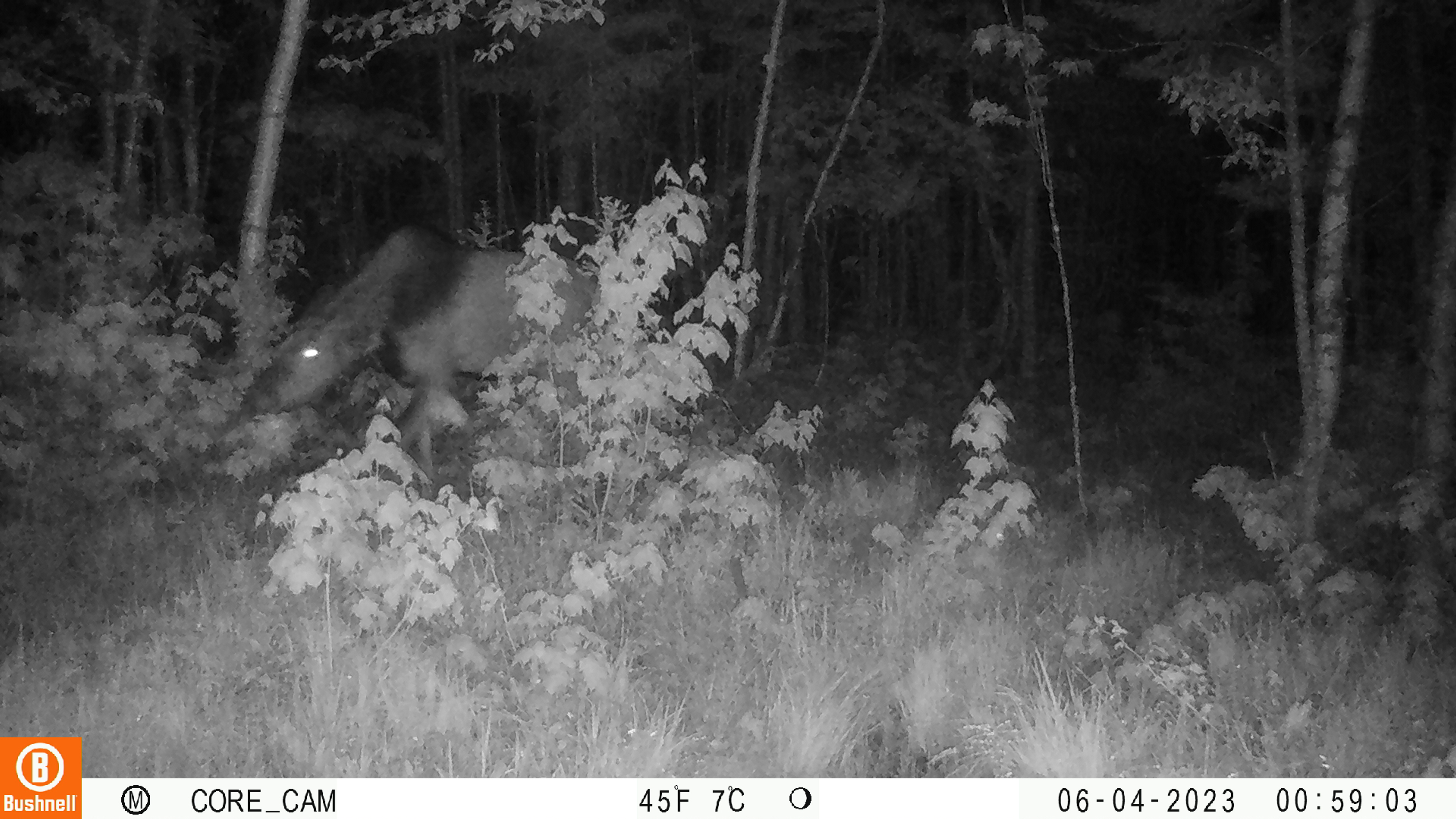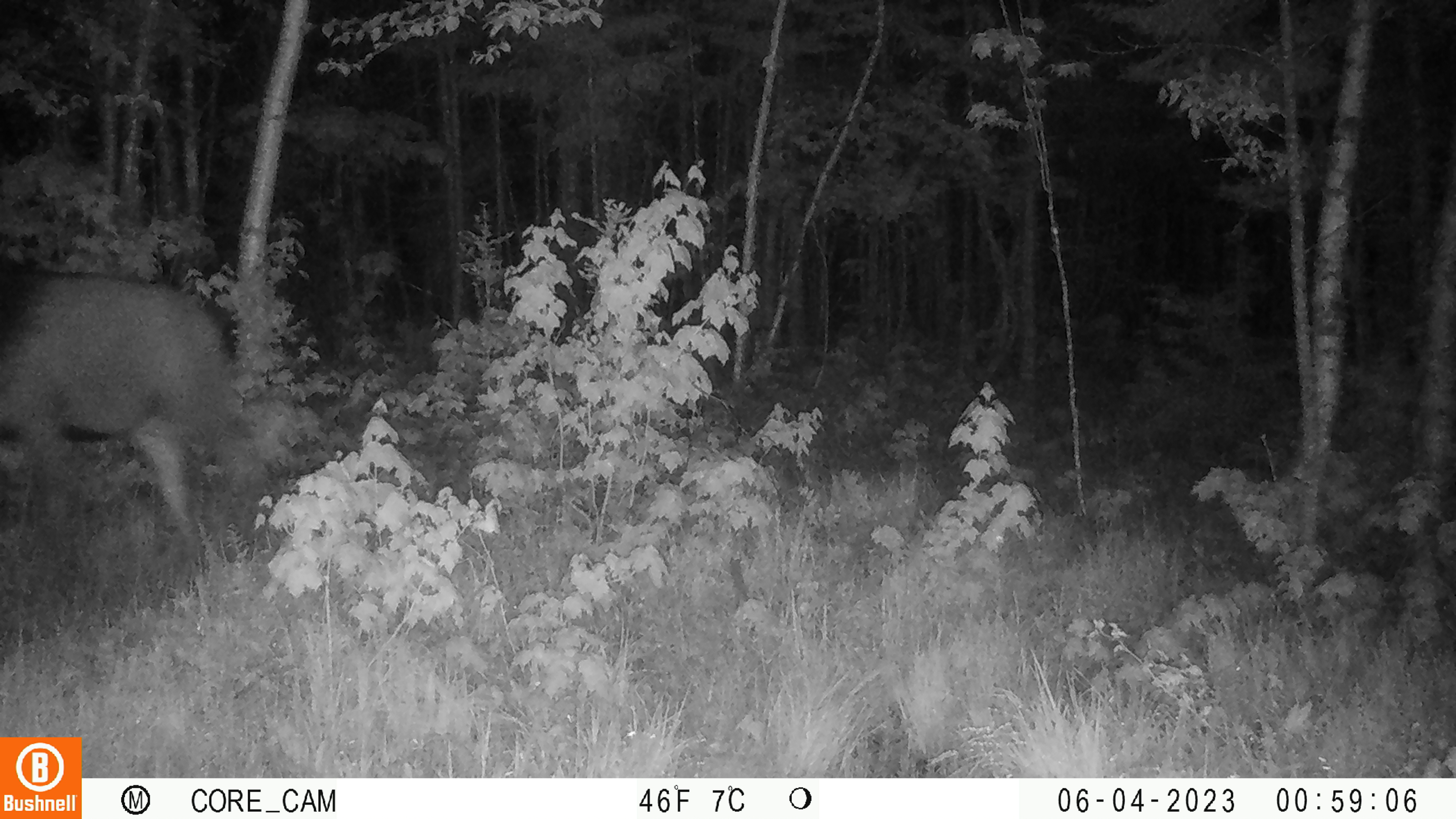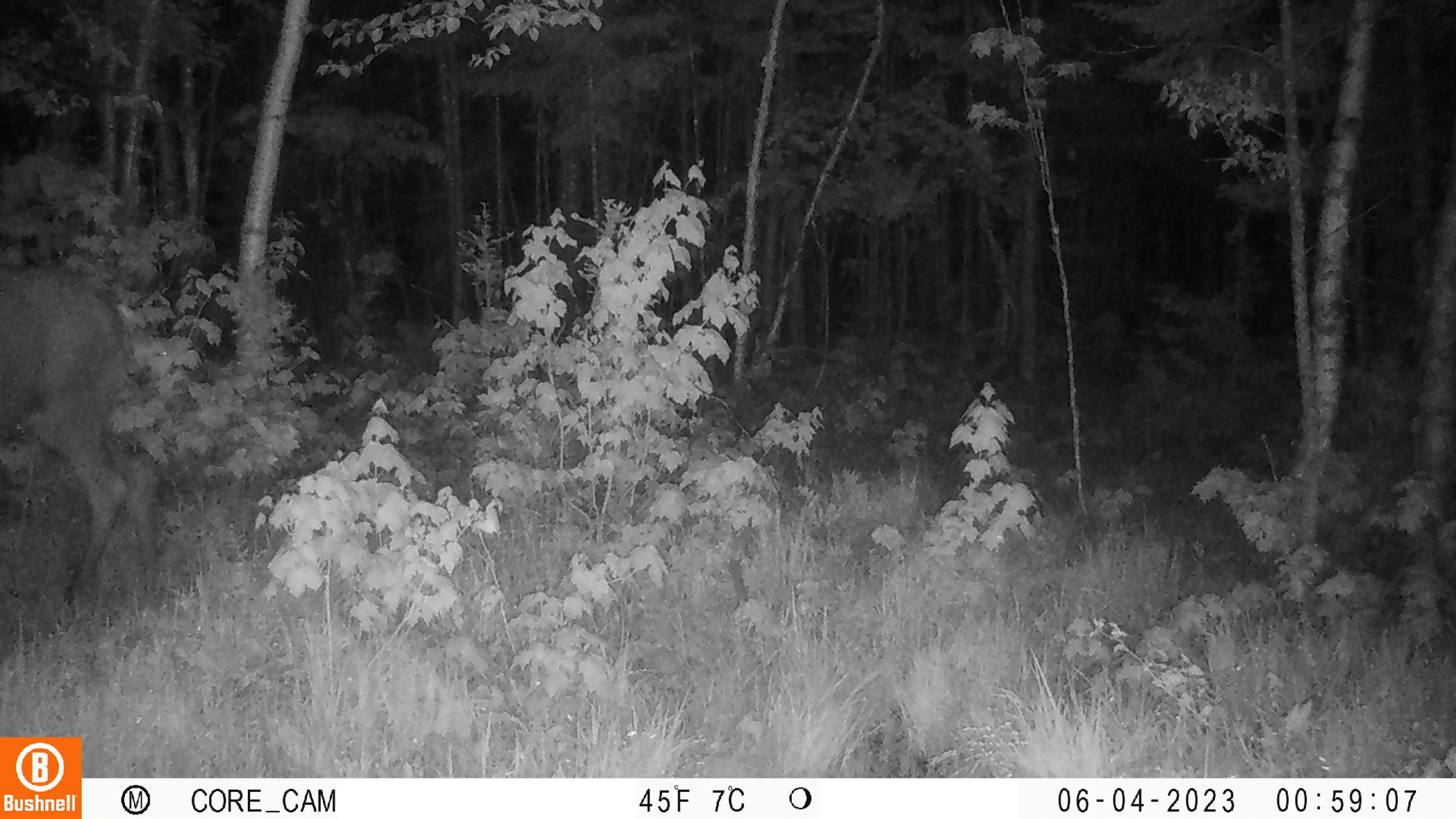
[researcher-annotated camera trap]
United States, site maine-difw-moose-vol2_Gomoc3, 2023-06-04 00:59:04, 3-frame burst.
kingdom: Animalia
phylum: Chordata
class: Mammalia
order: Artiodactyla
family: Cervidae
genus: Alces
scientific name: Alces alces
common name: moose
Moose (Alces alces).